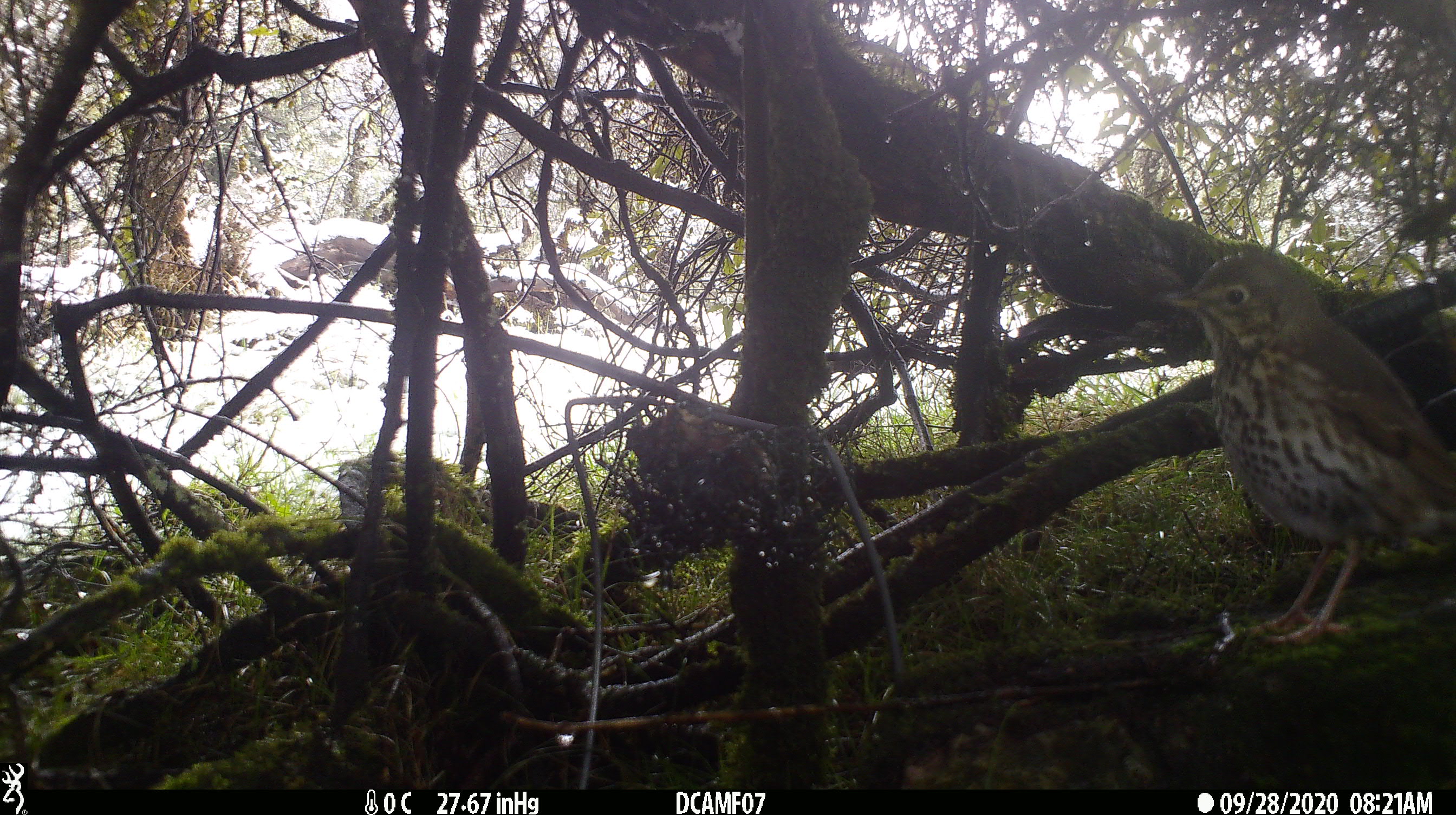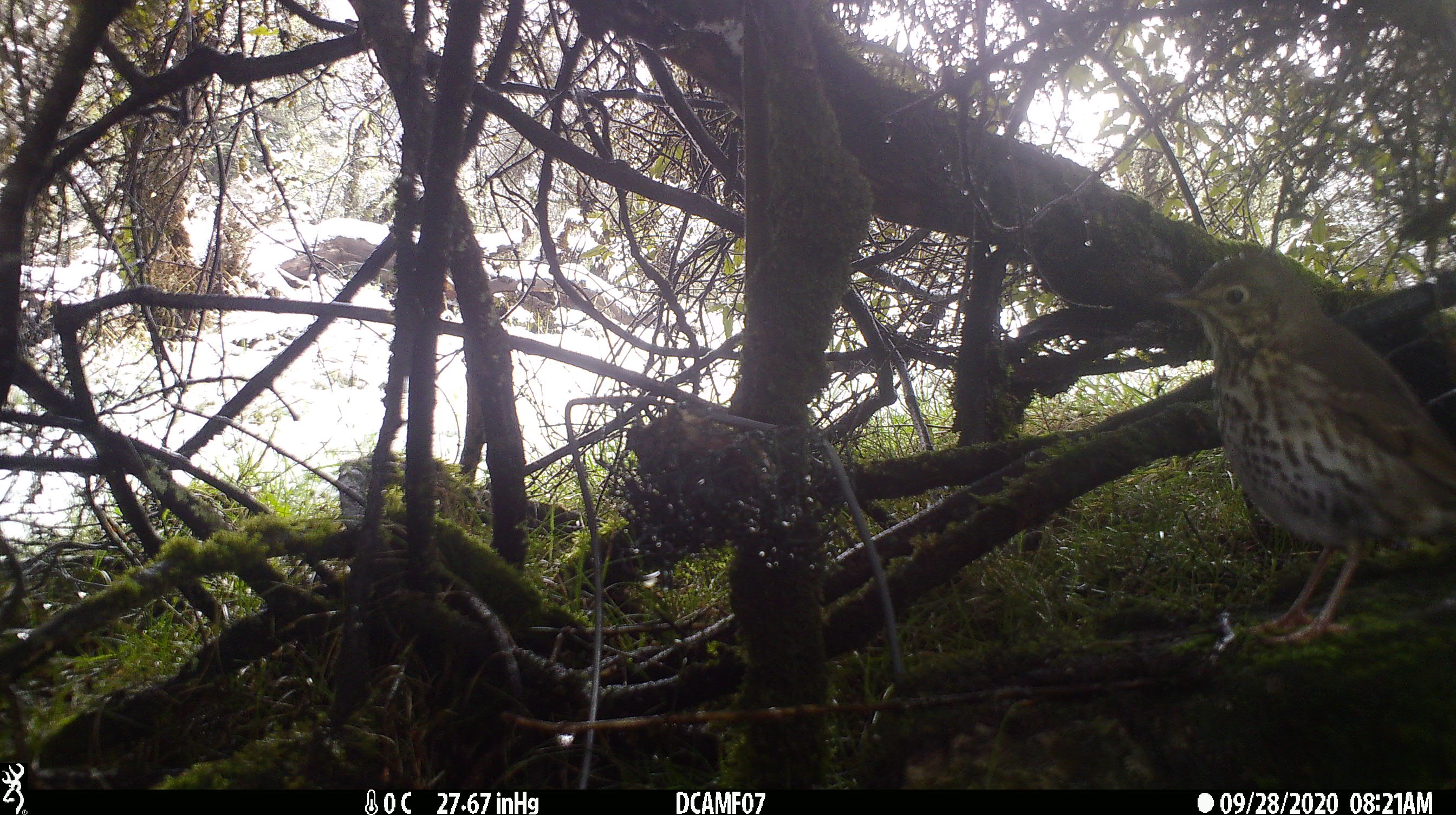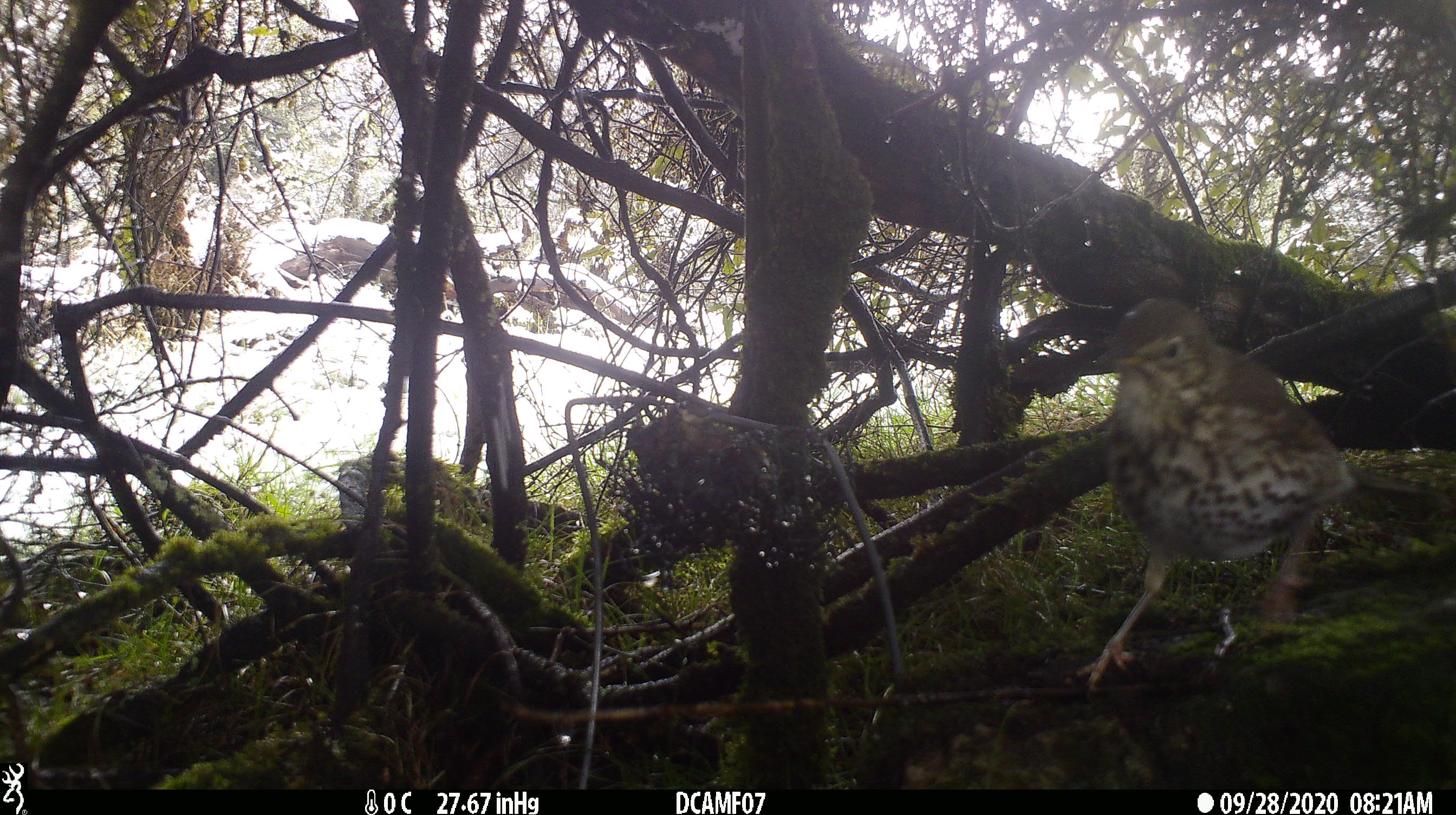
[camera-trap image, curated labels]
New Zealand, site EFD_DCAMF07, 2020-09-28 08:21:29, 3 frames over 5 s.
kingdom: Animalia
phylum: Chordata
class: Aves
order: Passeriformes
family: Turdidae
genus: Turdus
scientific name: Turdus philomelos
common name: song thrush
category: thrush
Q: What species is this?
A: Thrush (song thrush) (Turdus philomelos).